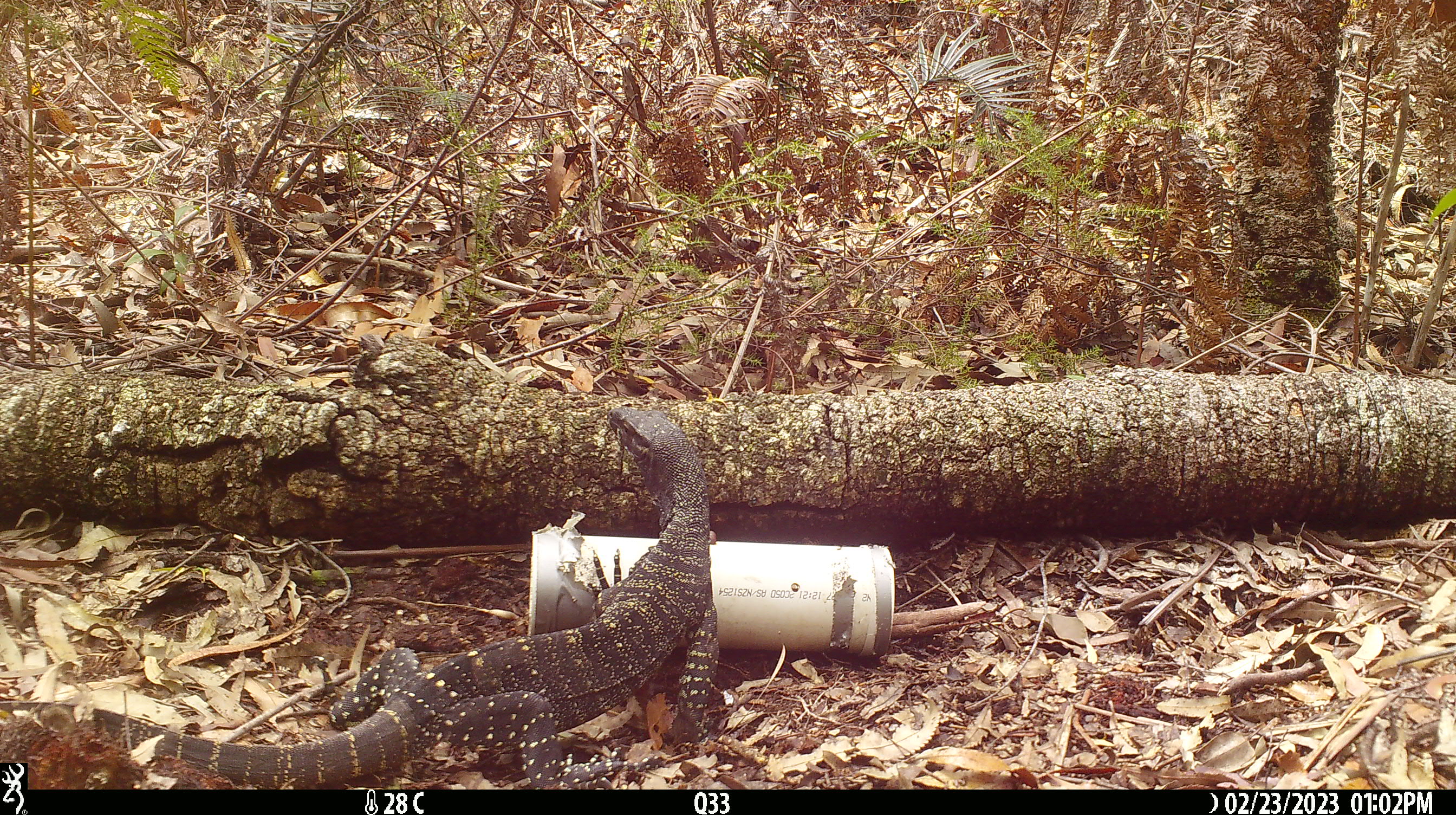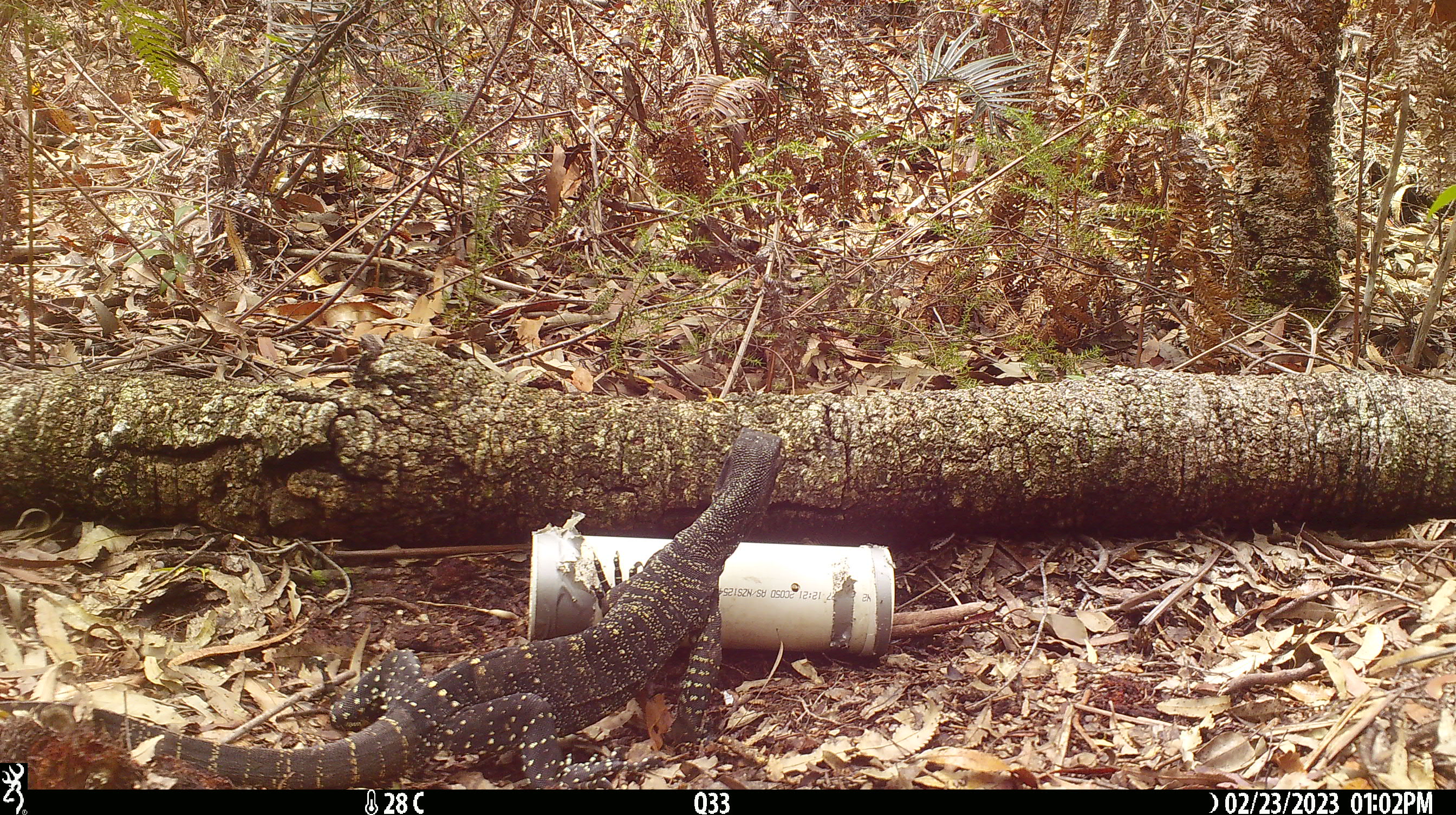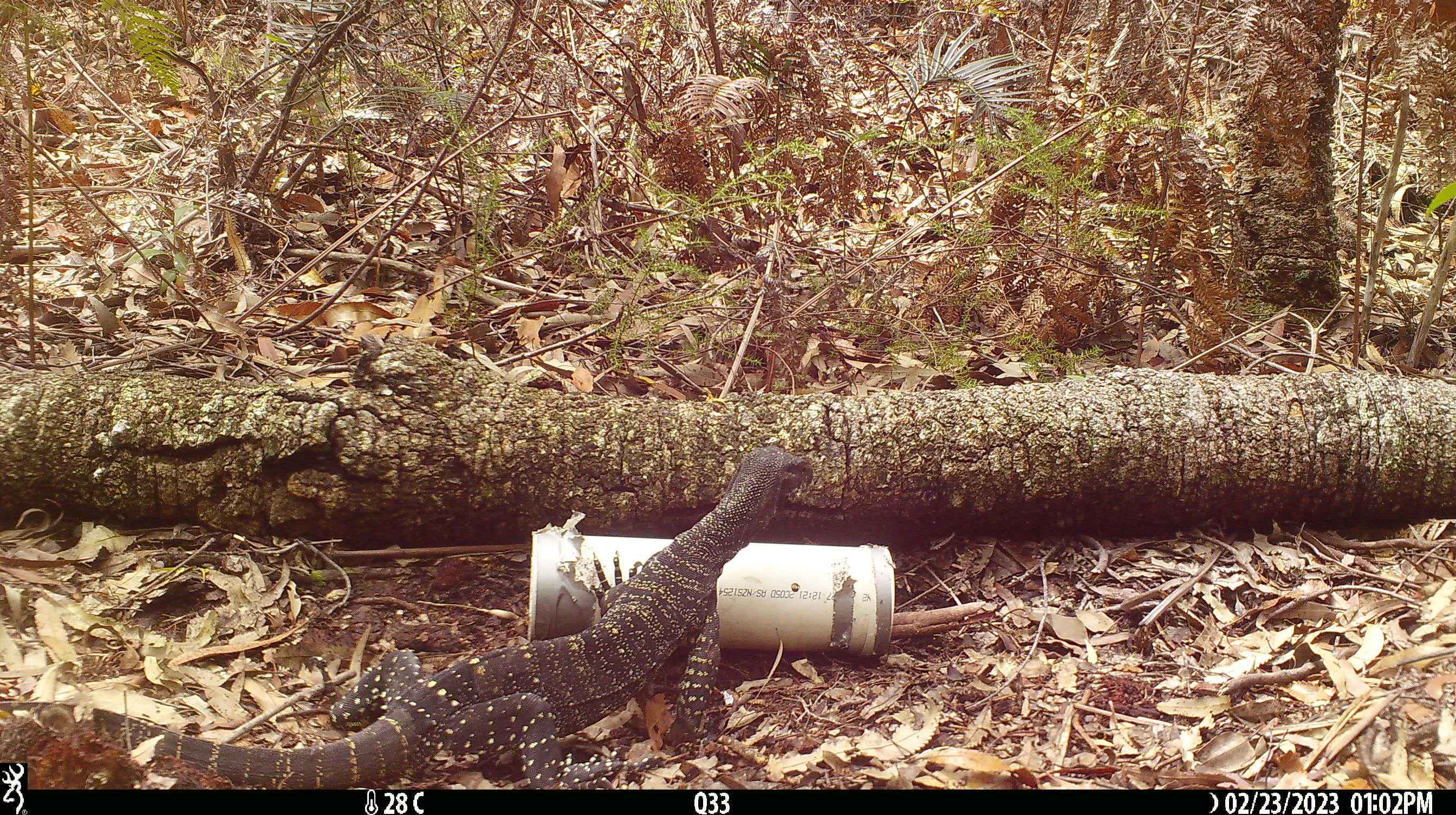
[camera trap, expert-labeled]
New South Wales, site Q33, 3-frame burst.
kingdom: Animalia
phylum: Chordata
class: Reptilia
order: Squamata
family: Varanidae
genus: Varanus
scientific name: Varanus varius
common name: lace monitor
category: goanna